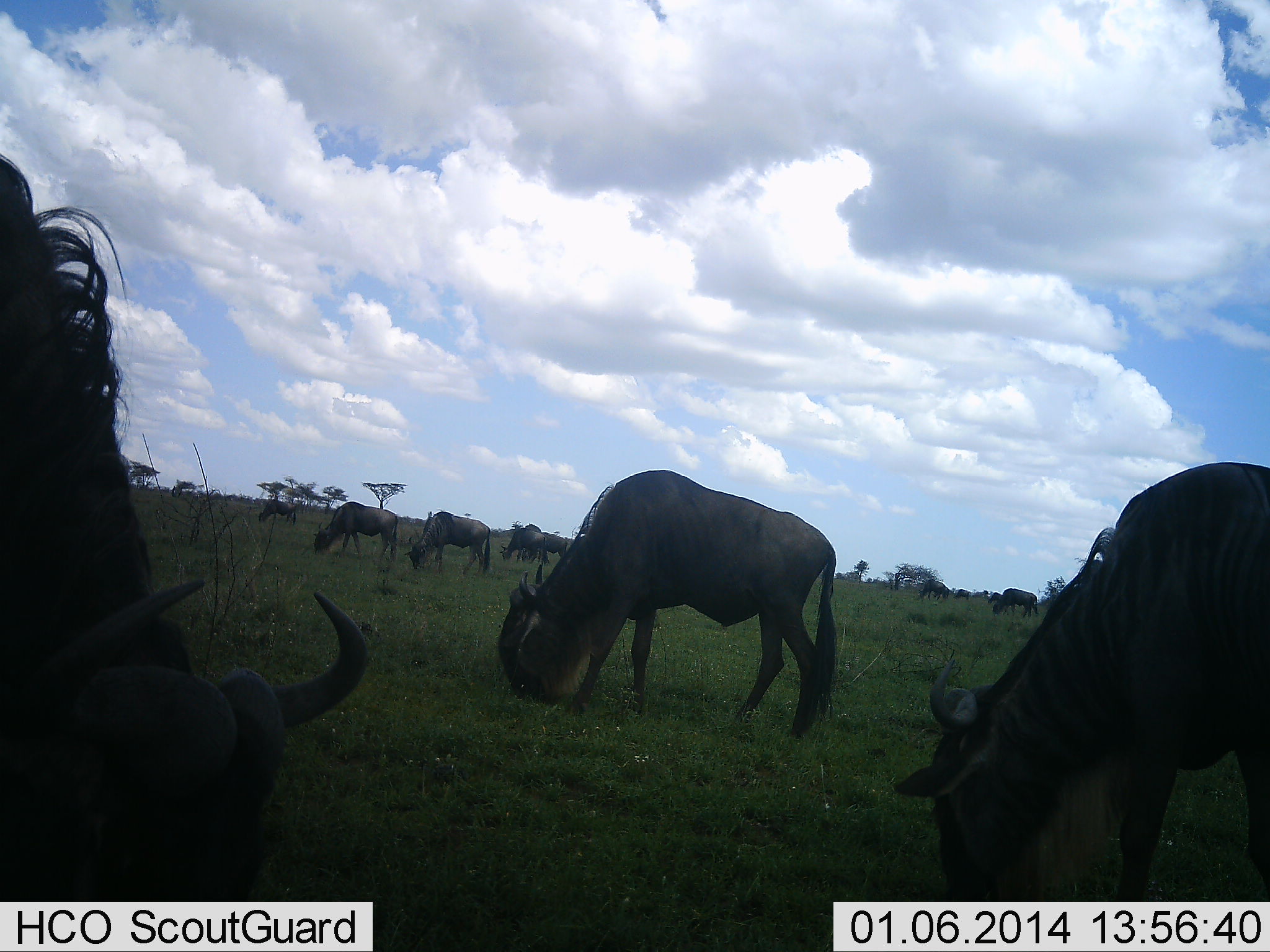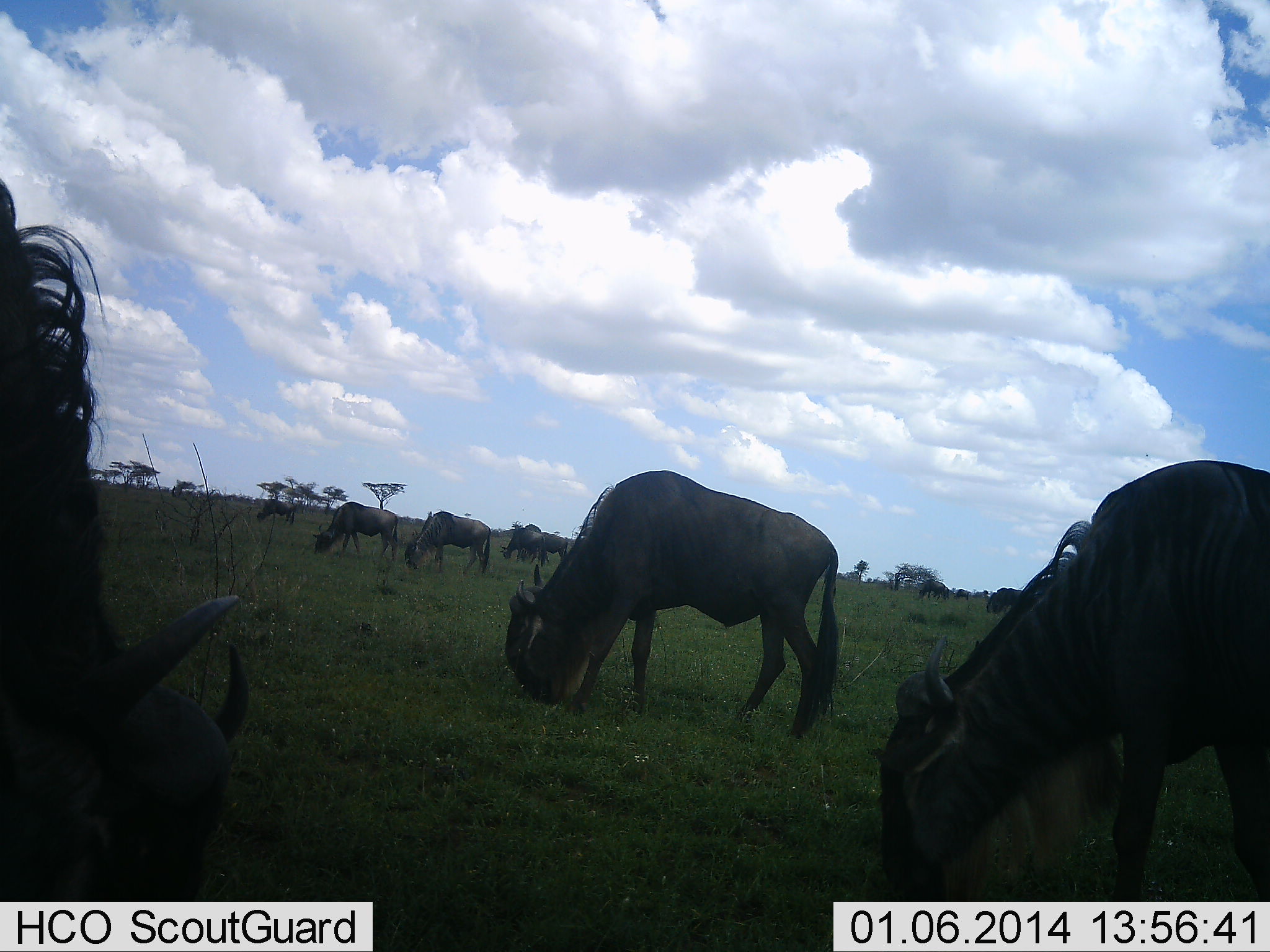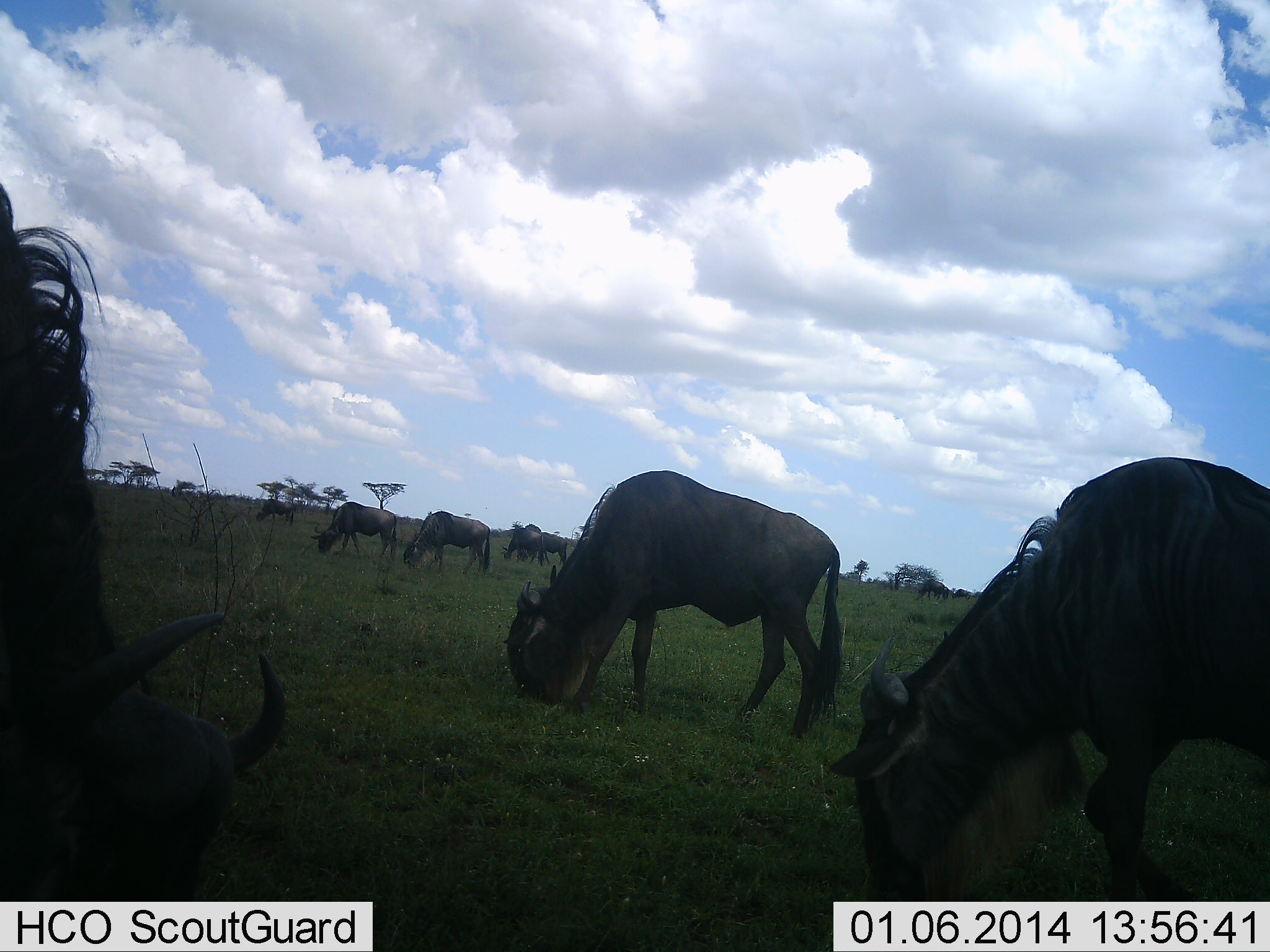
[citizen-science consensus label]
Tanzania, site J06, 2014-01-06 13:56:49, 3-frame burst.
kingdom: Animalia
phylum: Chordata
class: Mammalia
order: Artiodactyla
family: Bovidae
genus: Connochaetes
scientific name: Connochaetes taurinus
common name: blue wildebeest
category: wildebeest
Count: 9.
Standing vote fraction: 10%.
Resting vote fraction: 0%.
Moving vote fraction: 0%.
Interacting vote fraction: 0%.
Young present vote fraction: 0%.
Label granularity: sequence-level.